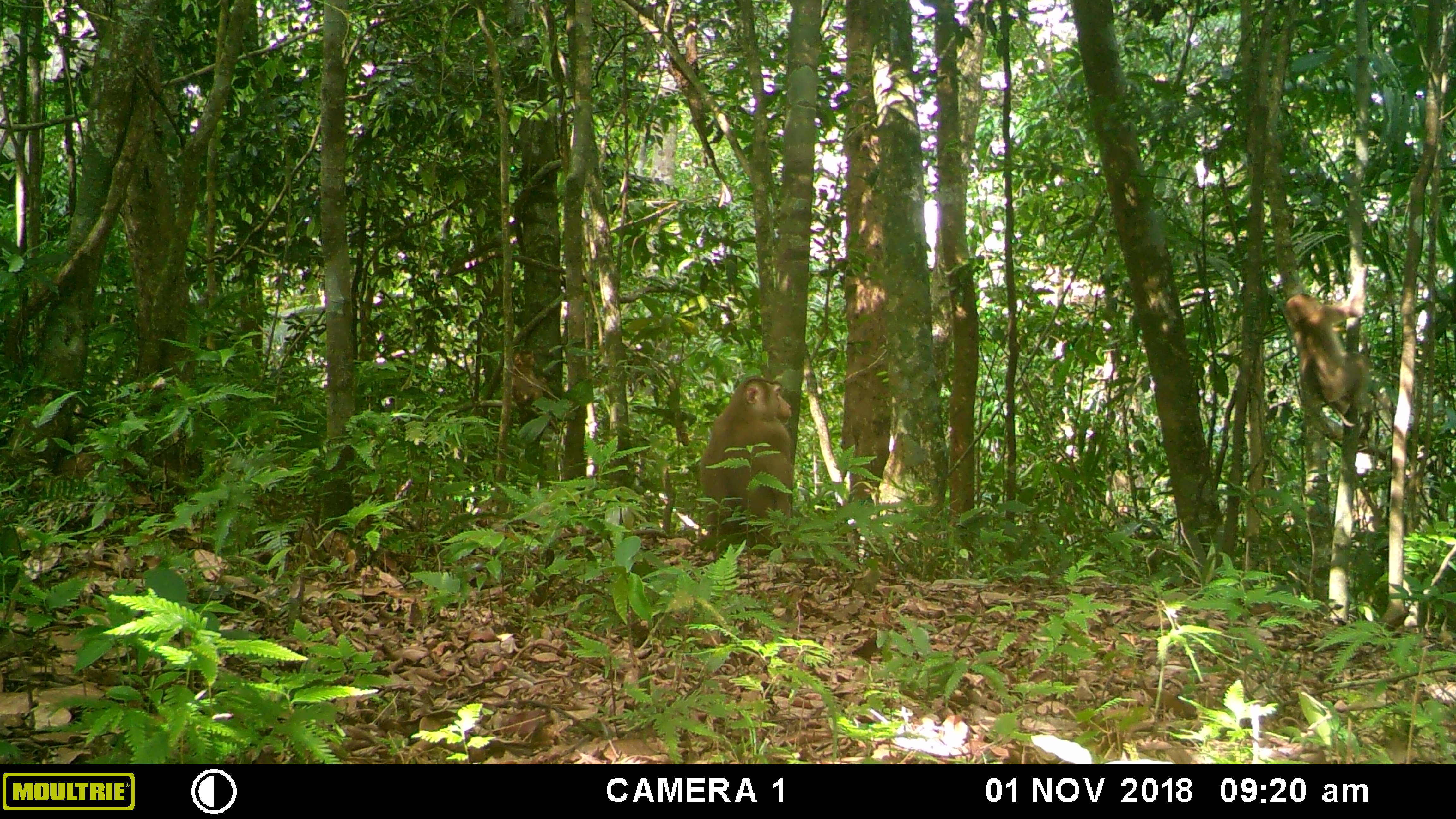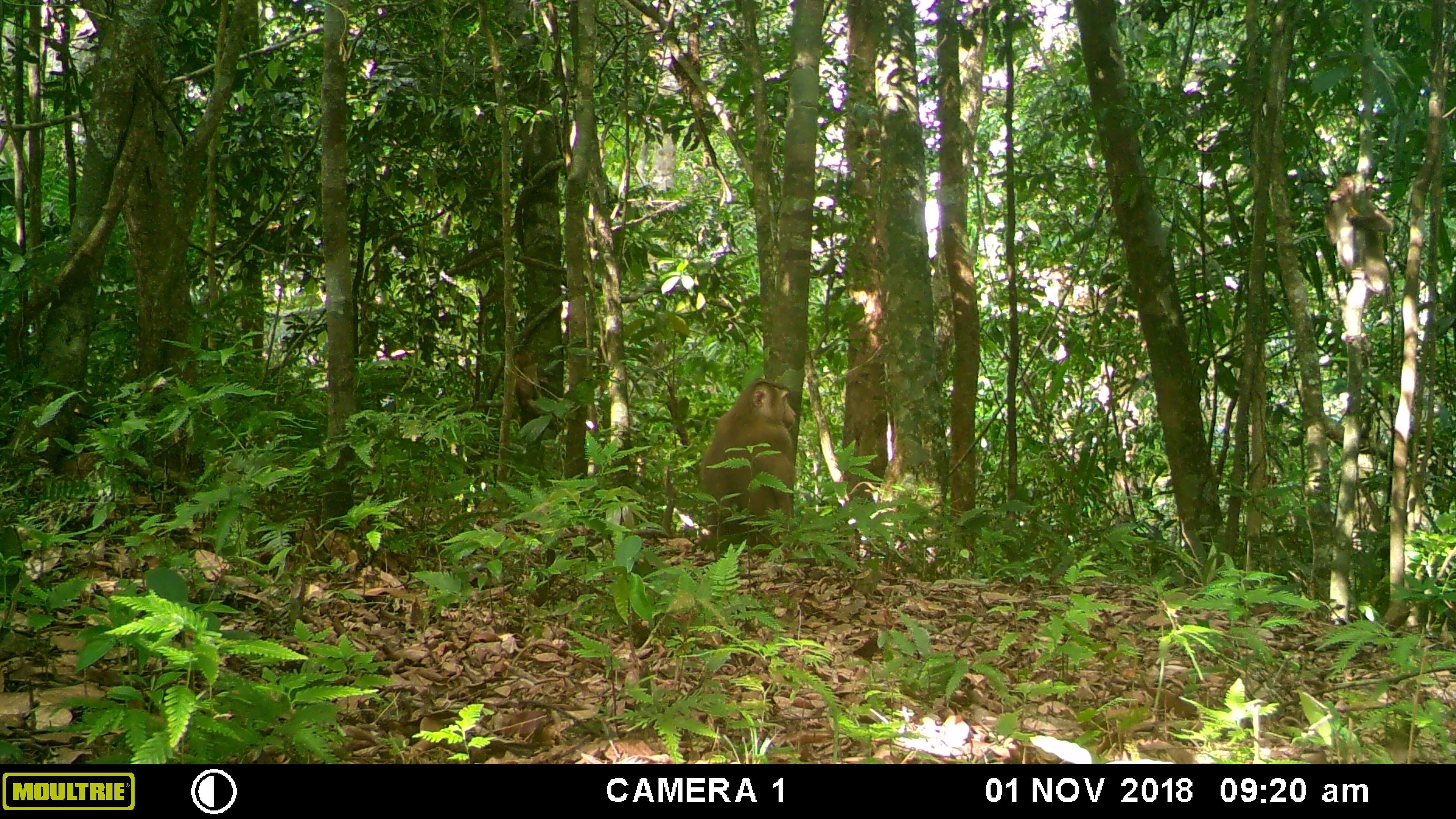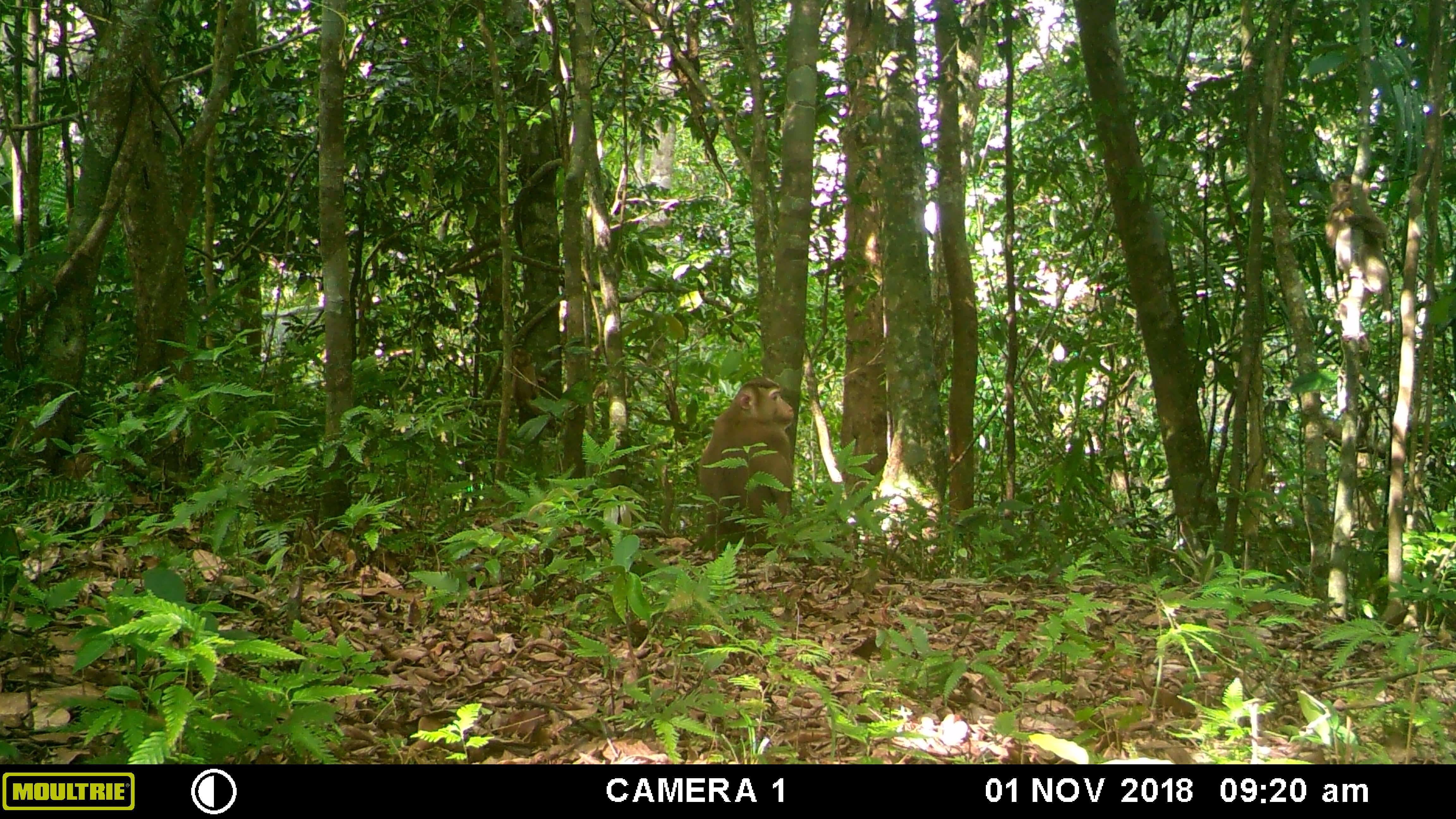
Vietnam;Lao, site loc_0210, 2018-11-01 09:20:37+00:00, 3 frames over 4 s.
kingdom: Animalia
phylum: Chordata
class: Mammalia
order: Primates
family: Cercopithecidae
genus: Macaca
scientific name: Macaca nemestrina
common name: pig-tailed macaque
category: pig tailed macaque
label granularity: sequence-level